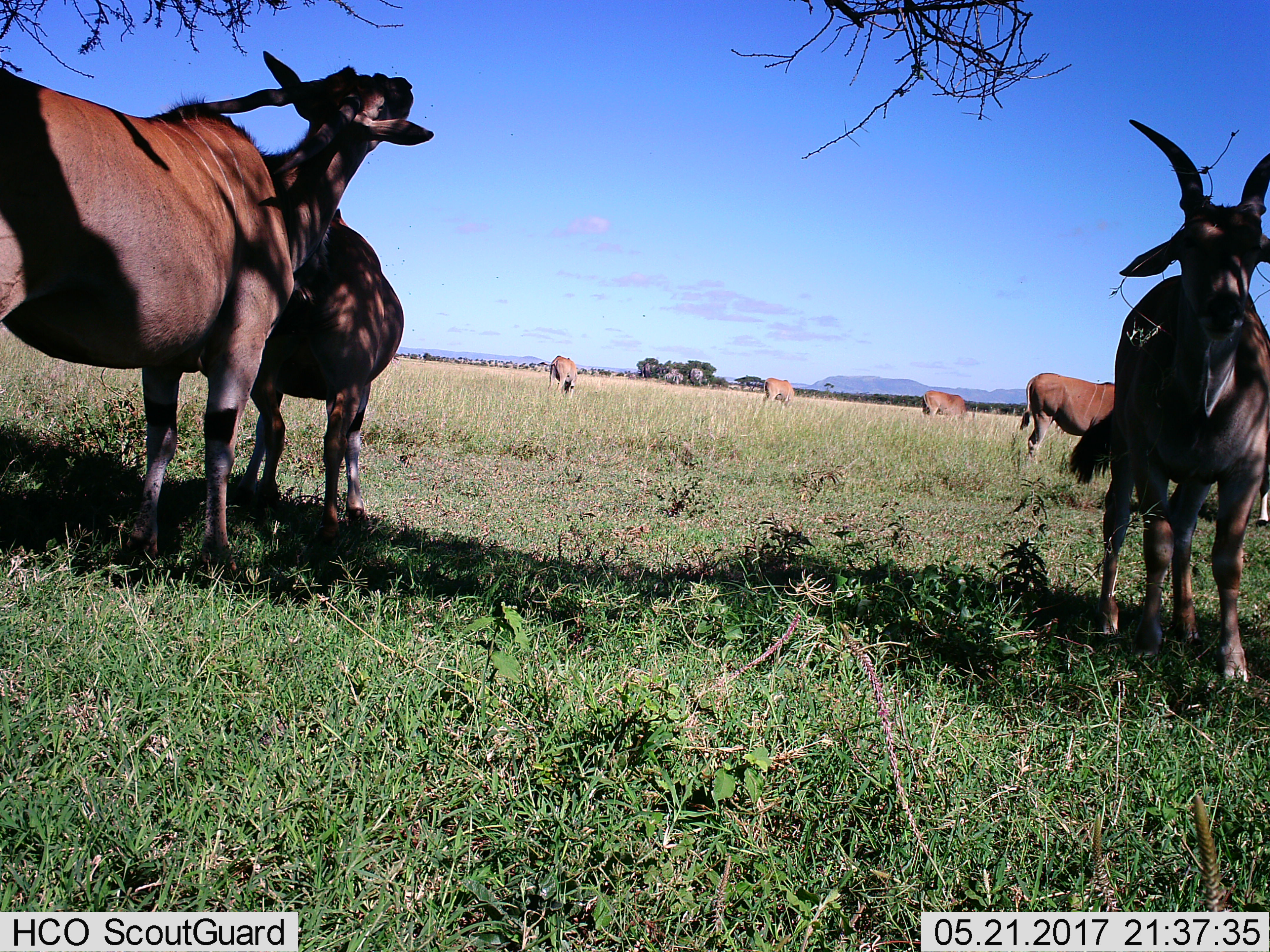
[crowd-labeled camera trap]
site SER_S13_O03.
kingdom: Animalia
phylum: Chordata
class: Mammalia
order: Artiodactyla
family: Bovidae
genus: Tragelaphus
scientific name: Tragelaphus oryx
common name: eland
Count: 7.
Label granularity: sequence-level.